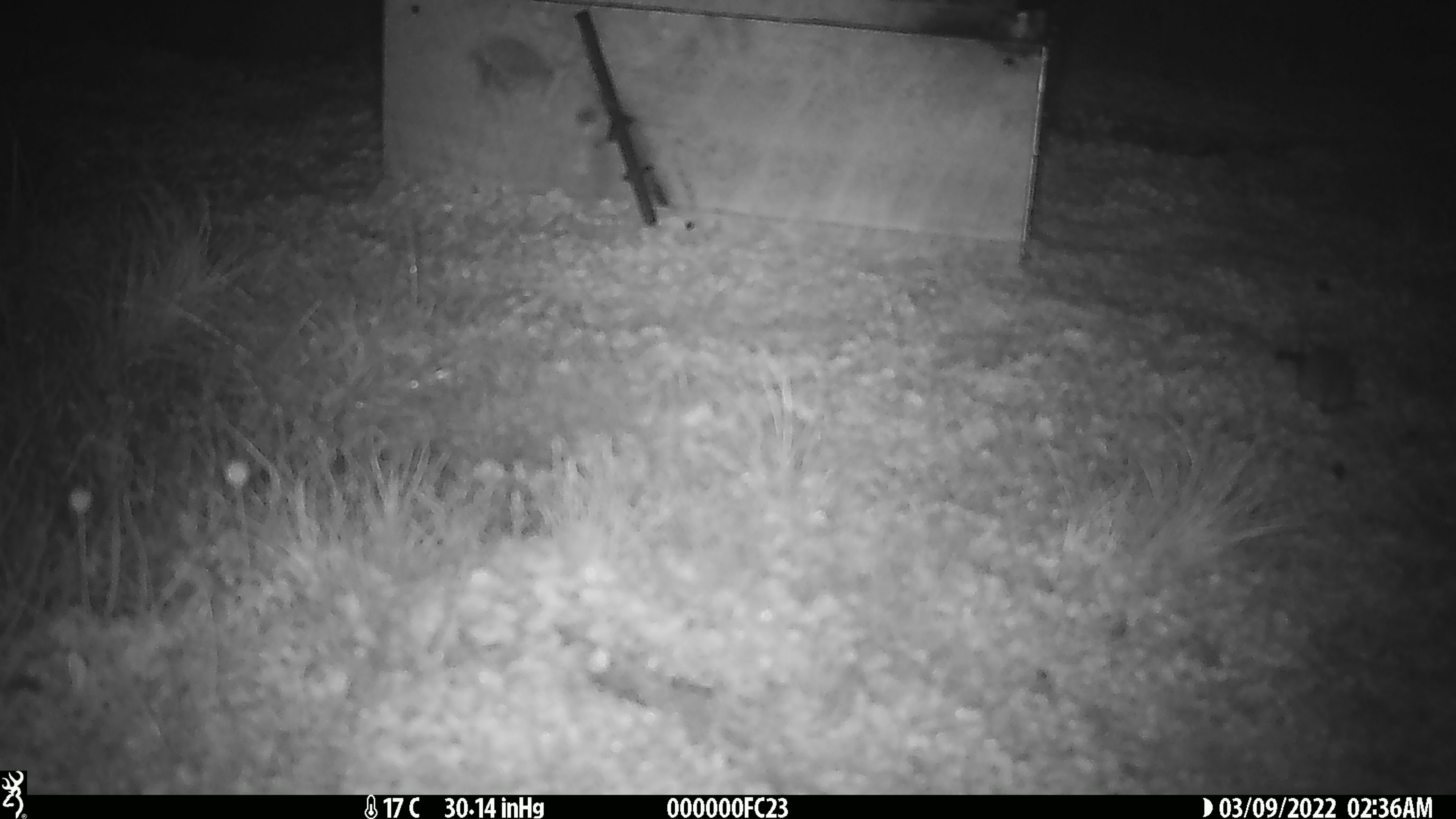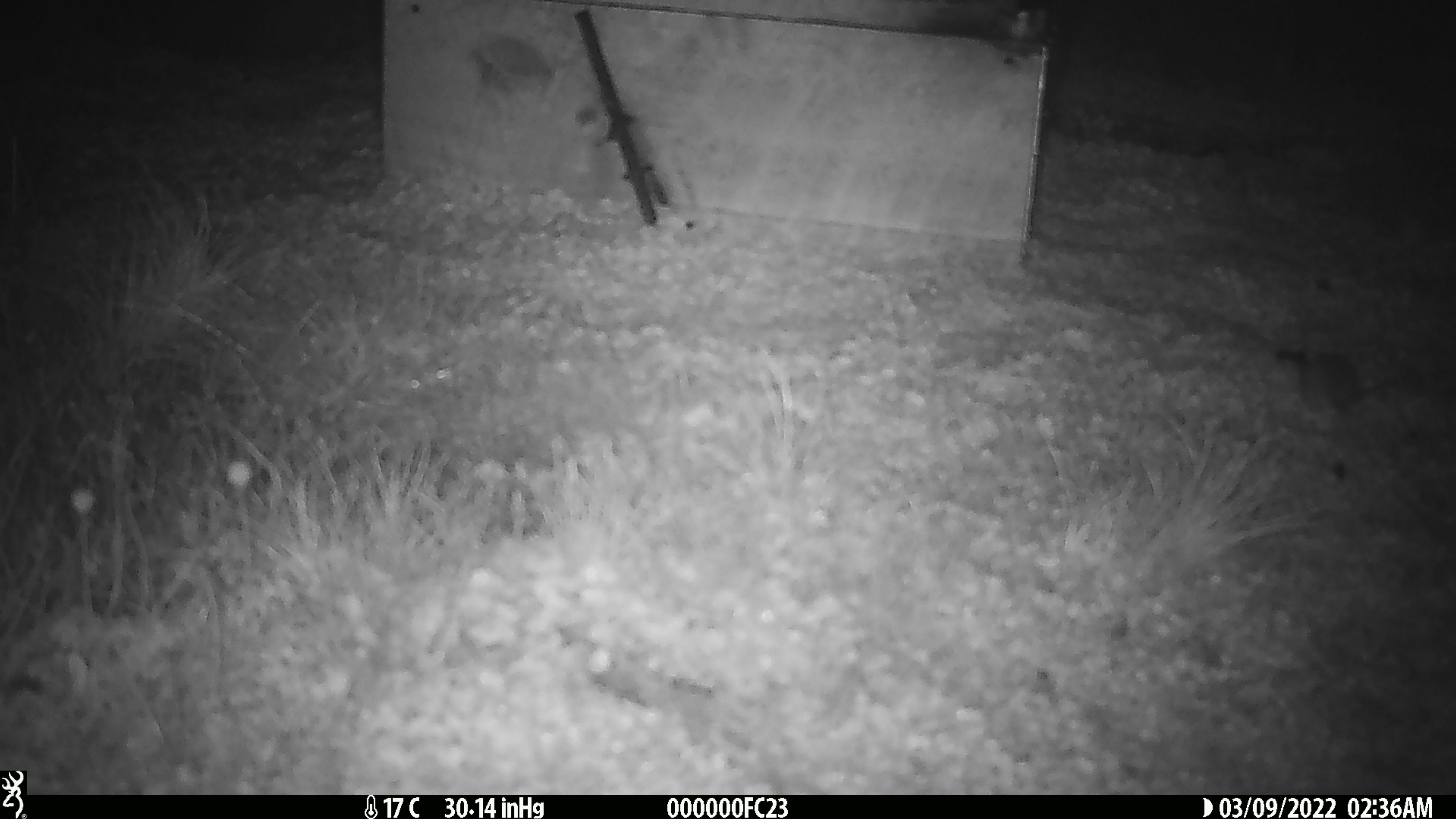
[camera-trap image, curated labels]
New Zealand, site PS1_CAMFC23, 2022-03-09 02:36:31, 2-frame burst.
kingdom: Animalia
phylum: Chordata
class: Mammalia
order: Rodentia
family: Muridae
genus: Mus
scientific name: Mus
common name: mouse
Mouse (Mus).